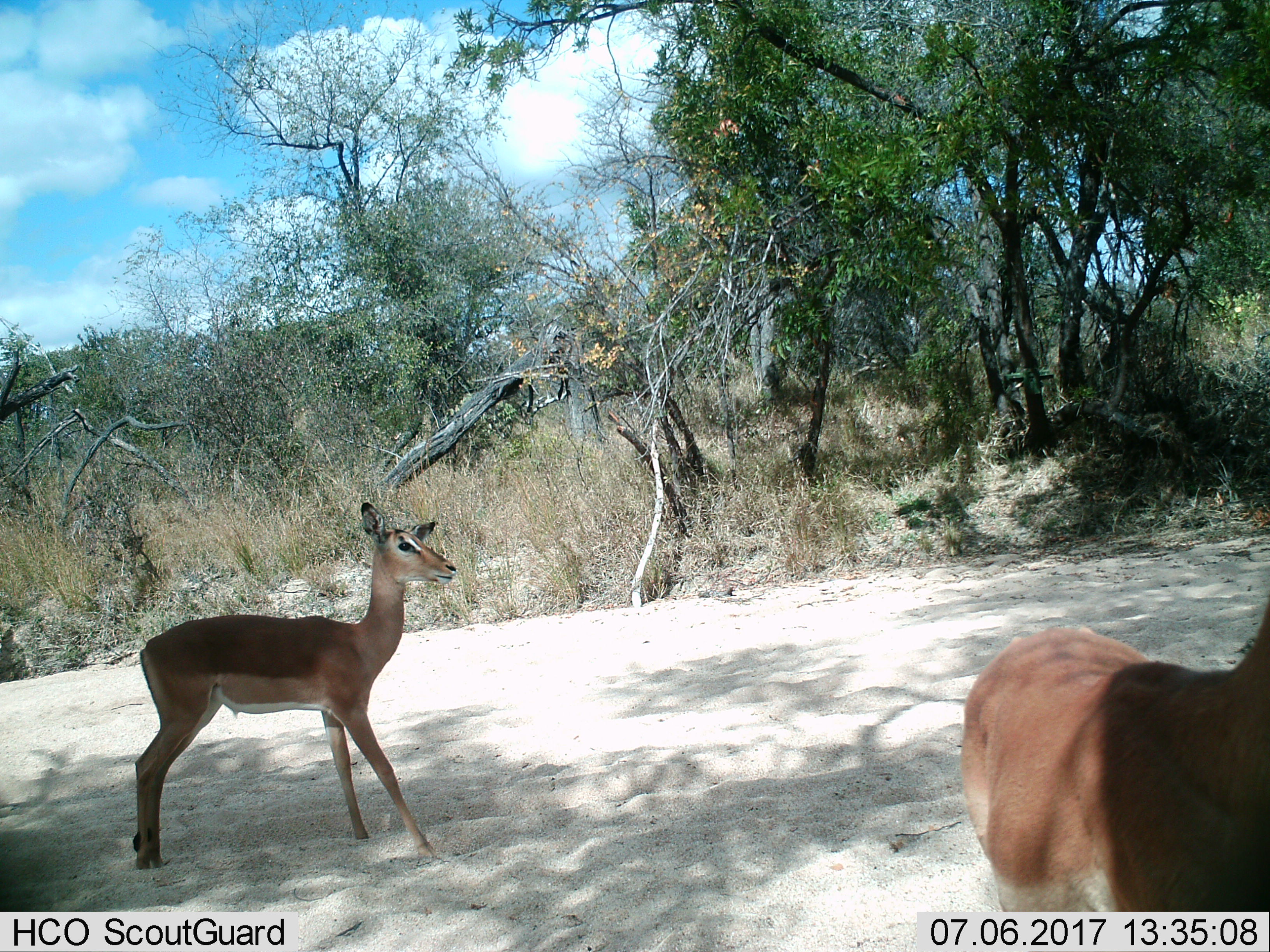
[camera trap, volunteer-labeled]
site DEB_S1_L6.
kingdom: Animalia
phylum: Chordata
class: Mammalia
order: Artiodactyla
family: Bovidae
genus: Aepyceros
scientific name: Aepyceros melampus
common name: impala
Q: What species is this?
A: Impala (Aepyceros melampus).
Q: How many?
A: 2.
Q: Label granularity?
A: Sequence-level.